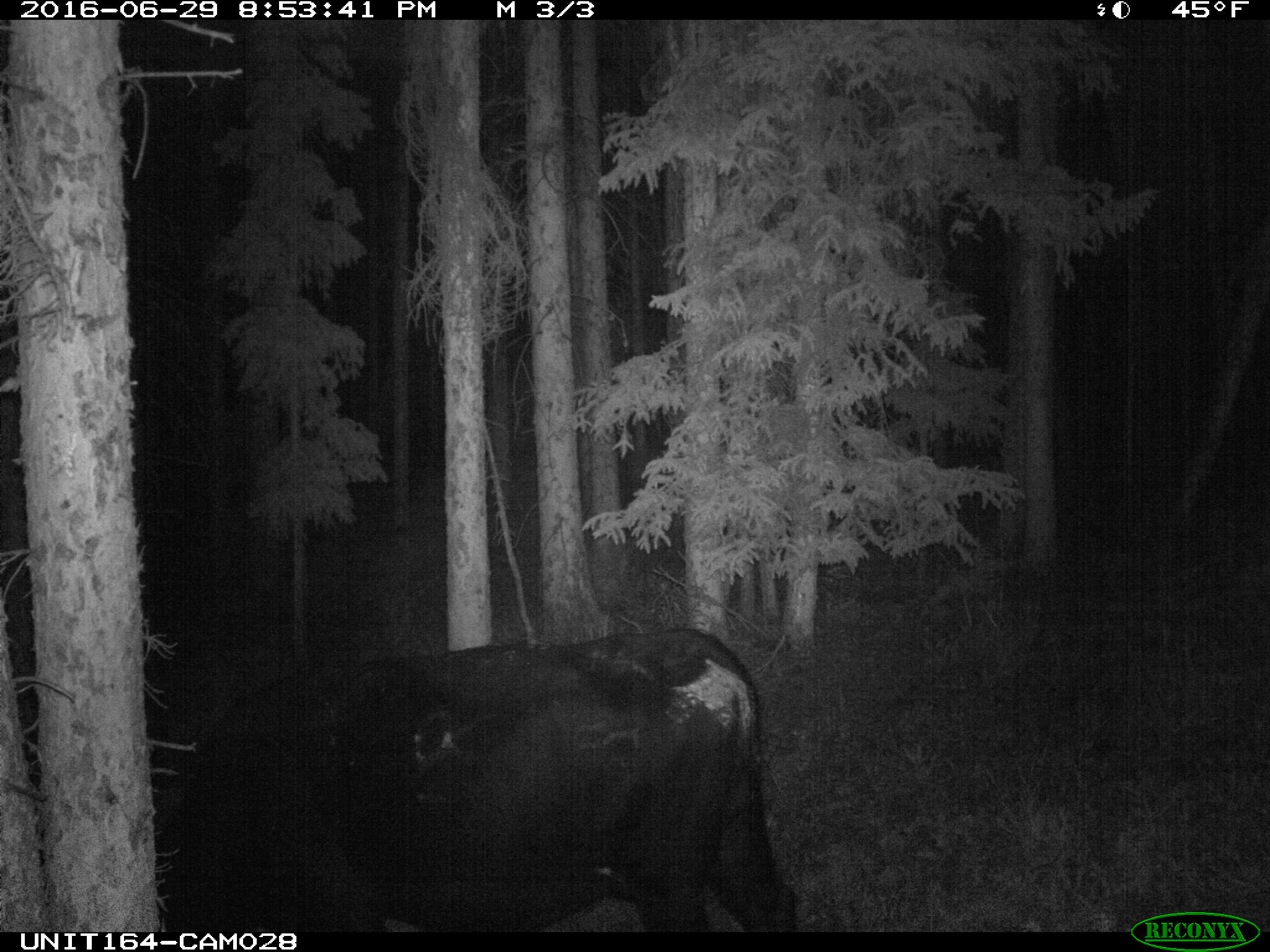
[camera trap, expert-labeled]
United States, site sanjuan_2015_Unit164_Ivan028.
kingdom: Animalia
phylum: Chordata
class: Mammalia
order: Artiodactyla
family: Bovidae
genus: Bos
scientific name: Bos taurus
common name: domestic cow